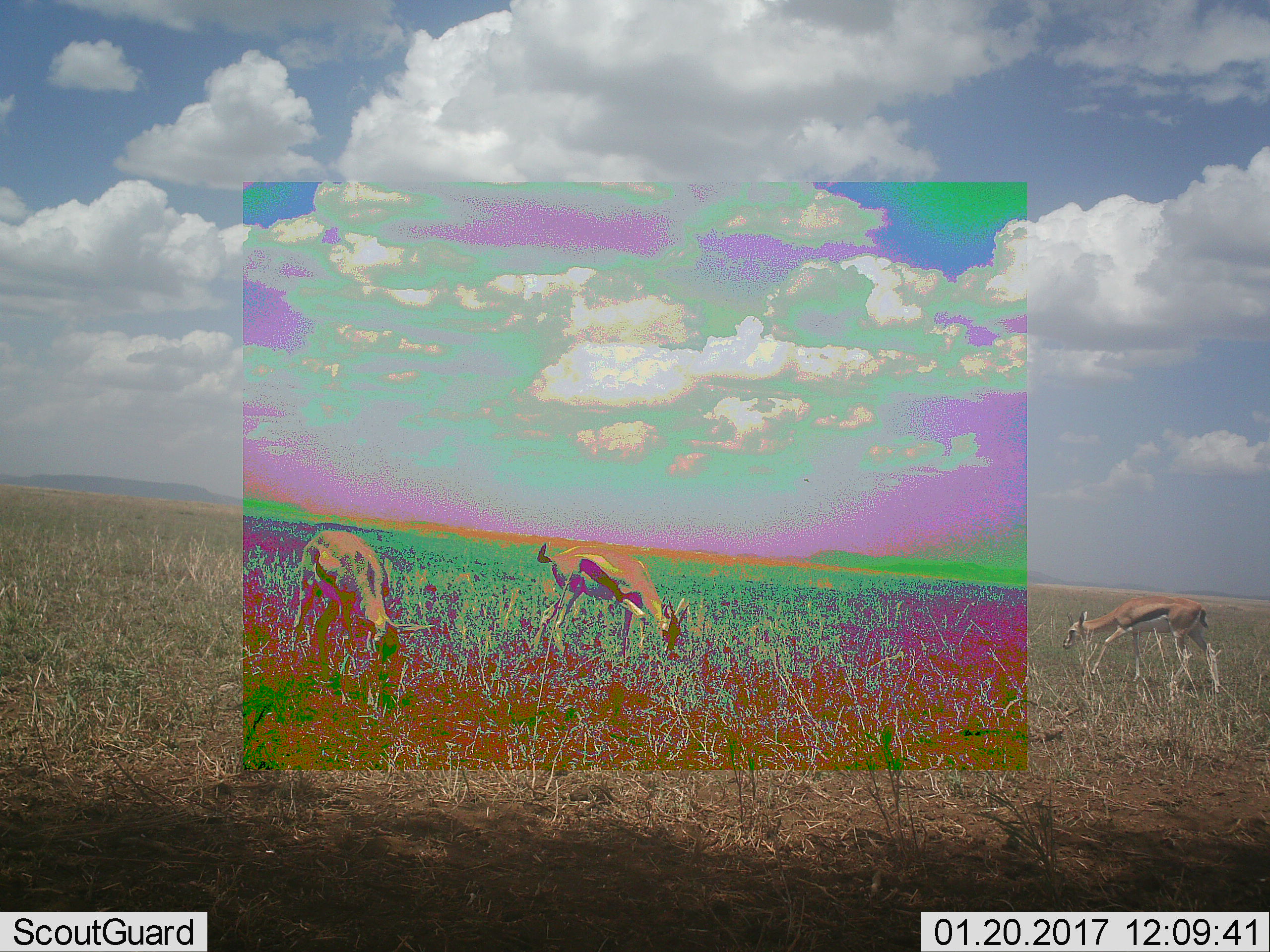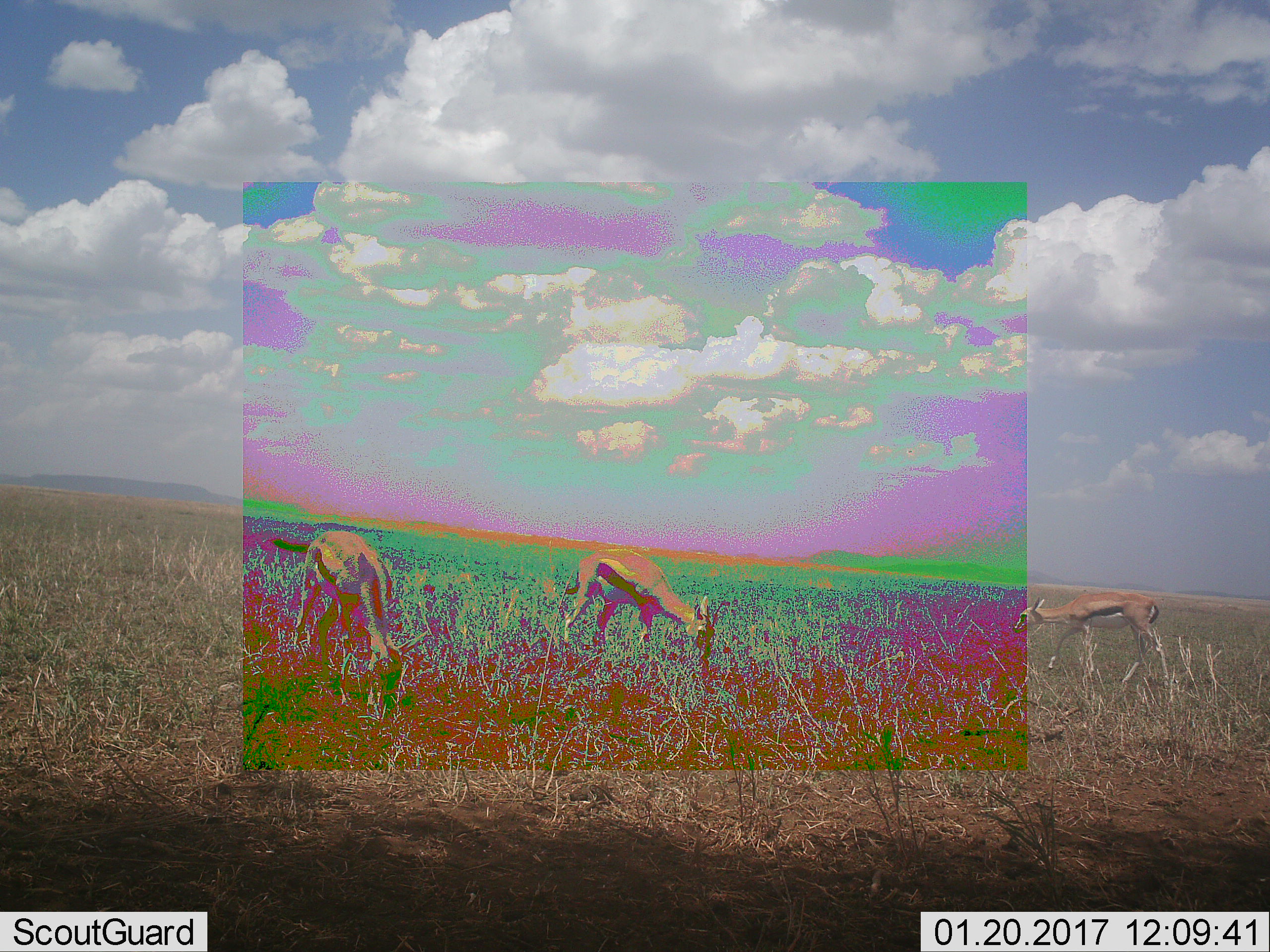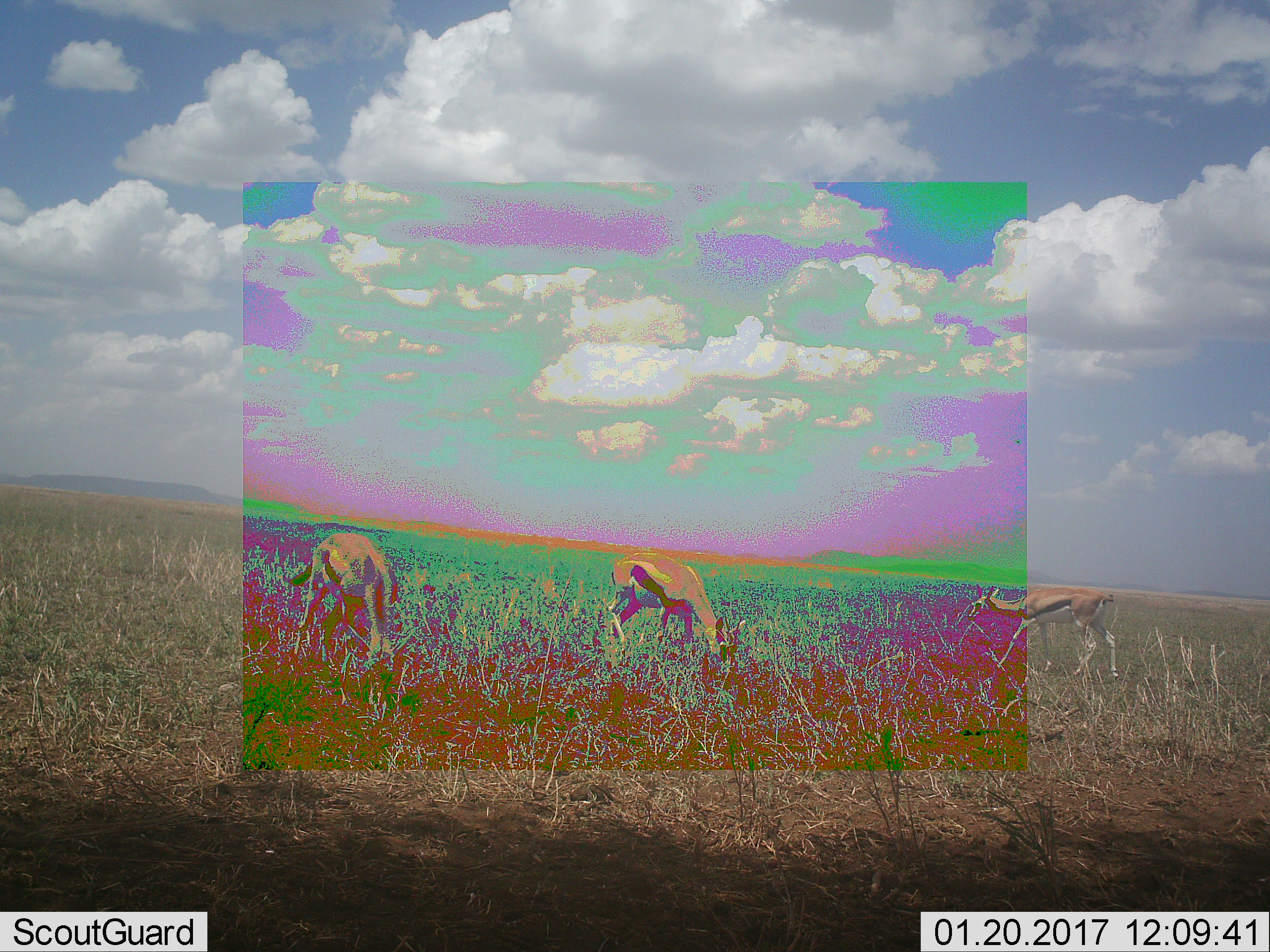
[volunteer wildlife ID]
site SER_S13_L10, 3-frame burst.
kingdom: Animalia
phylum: Chordata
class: Mammalia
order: Artiodactyla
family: Bovidae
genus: Eudorcas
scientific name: Eudorcas thomsonii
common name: thomson's gazelle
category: gazellethomsons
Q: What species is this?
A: Gazellethomsons (thomson's gazelle) (Eudorcas thomsonii).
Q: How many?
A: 3.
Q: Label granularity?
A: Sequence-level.